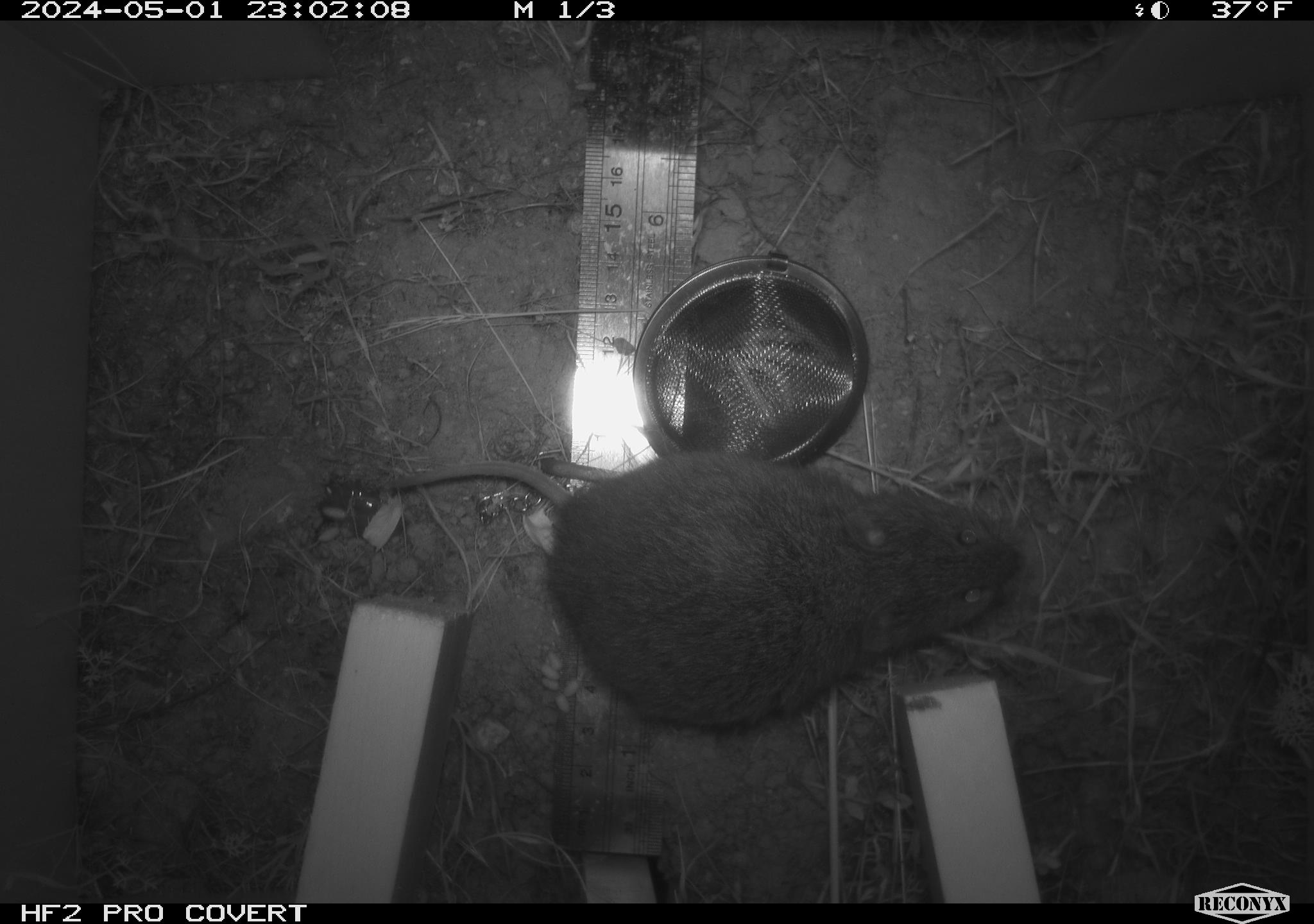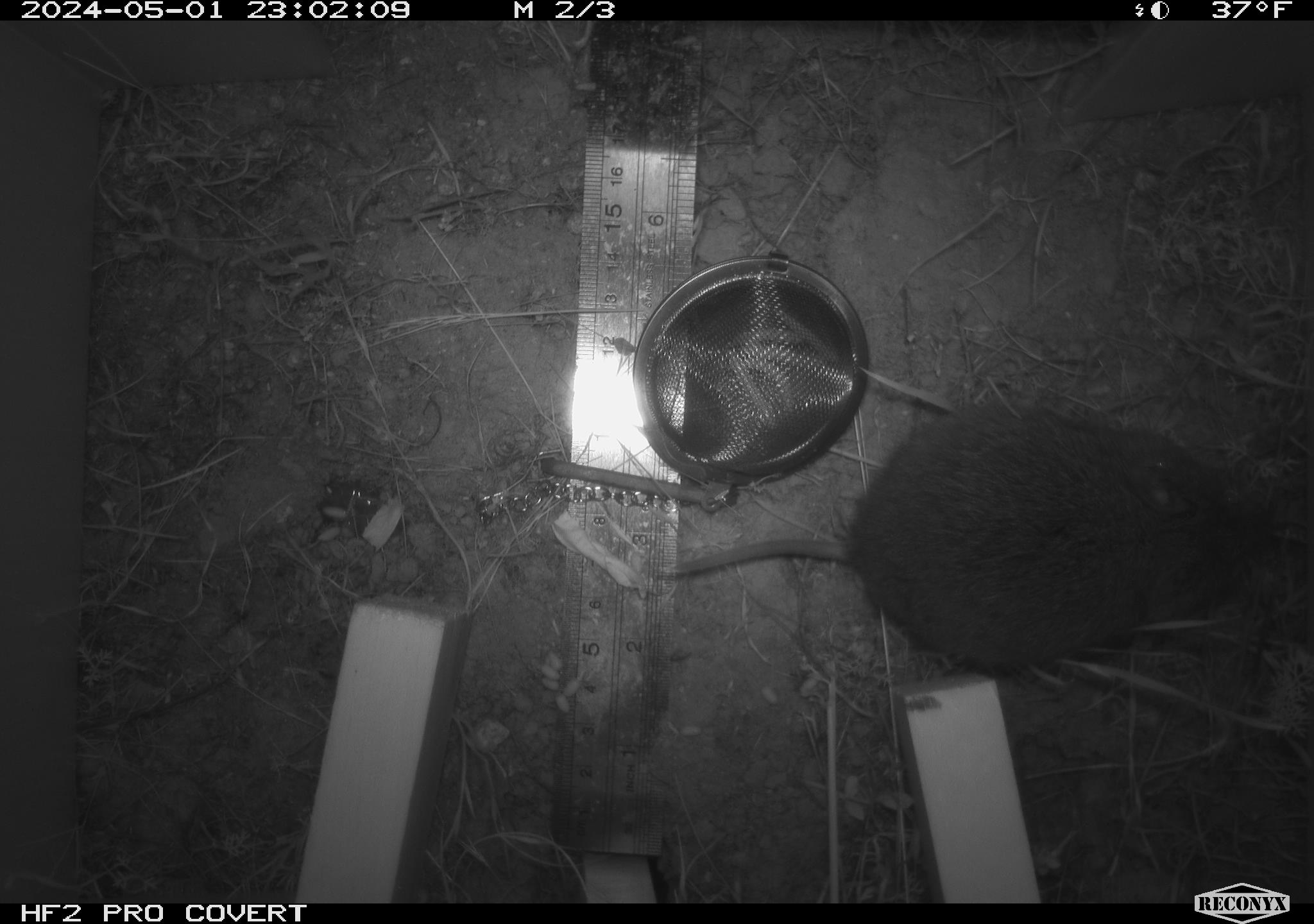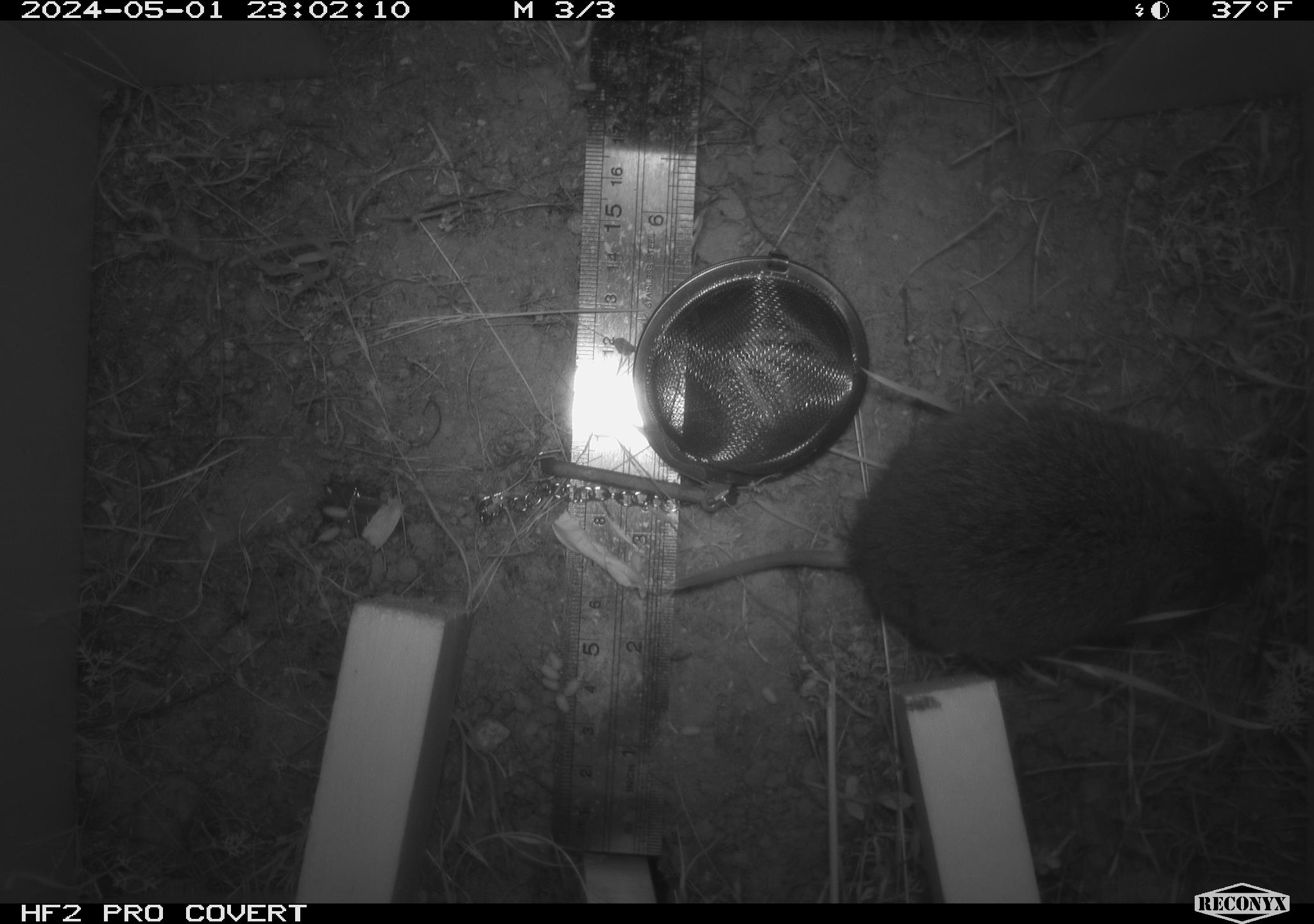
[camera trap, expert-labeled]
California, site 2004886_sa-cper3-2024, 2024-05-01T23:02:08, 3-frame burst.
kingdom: Animalia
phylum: Chordata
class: Mammalia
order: Rodentia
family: Cricetidae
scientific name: Arvicolinae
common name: voles, lemmings, and muskrats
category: arvicolinae subfamily